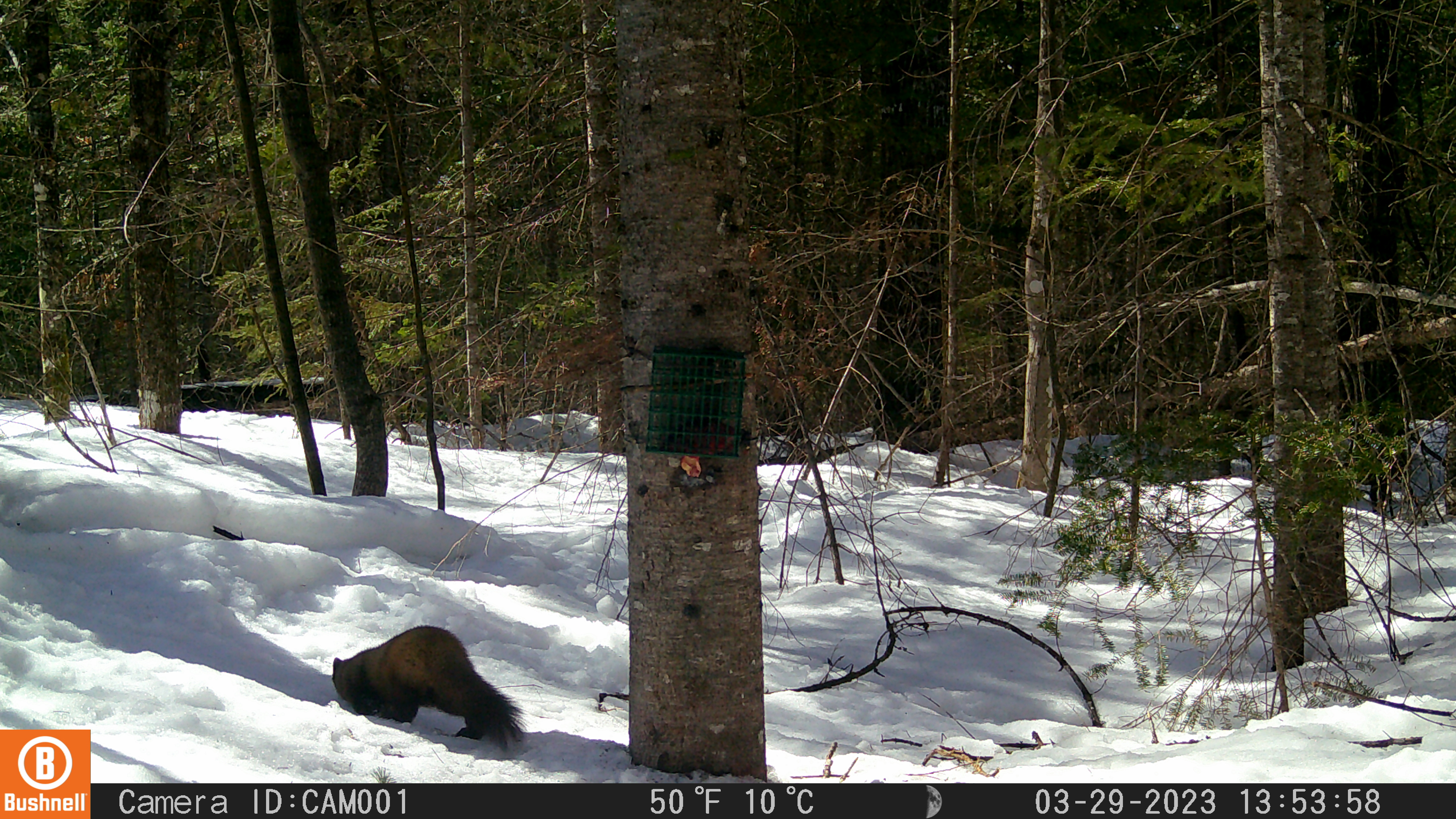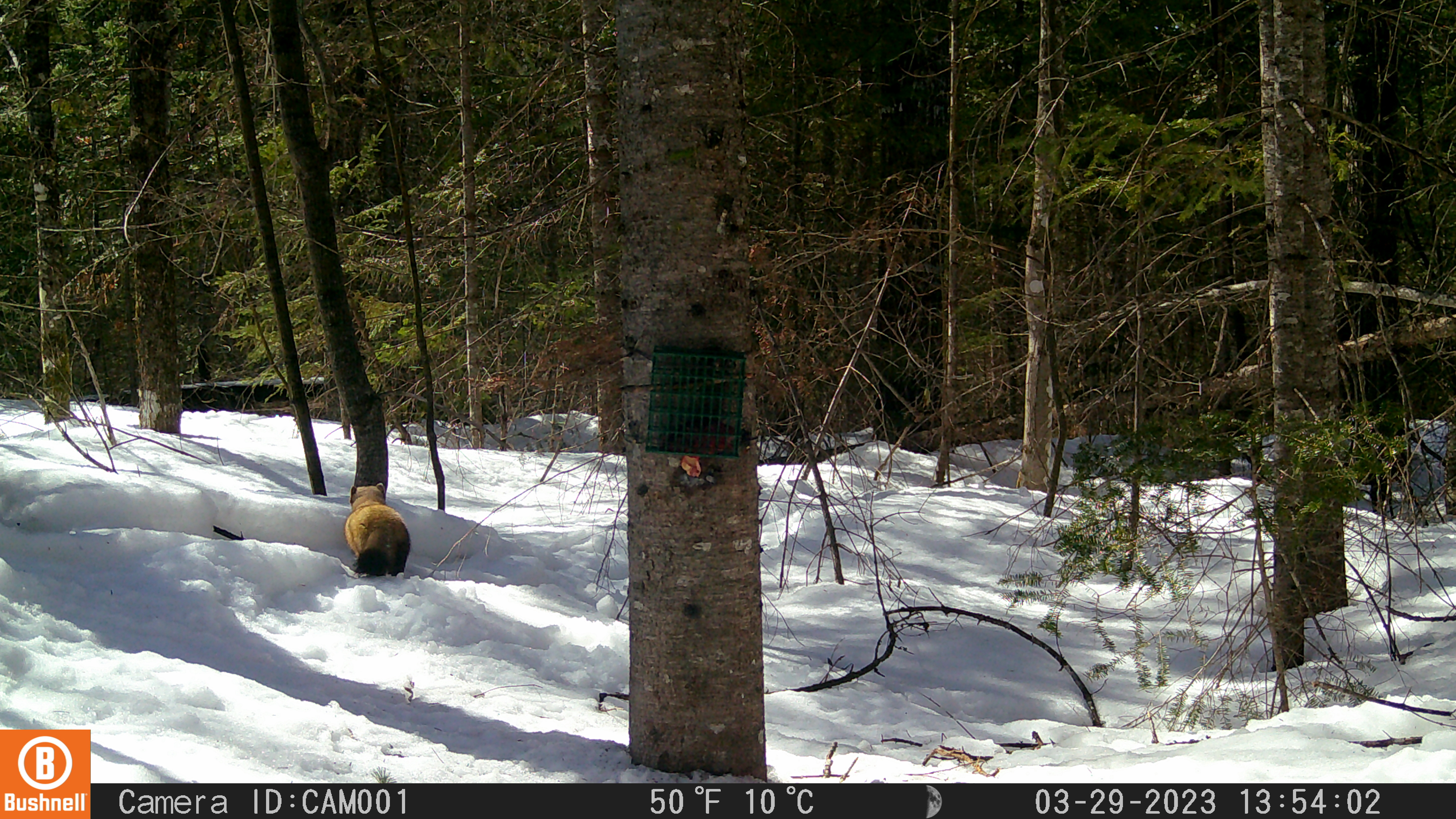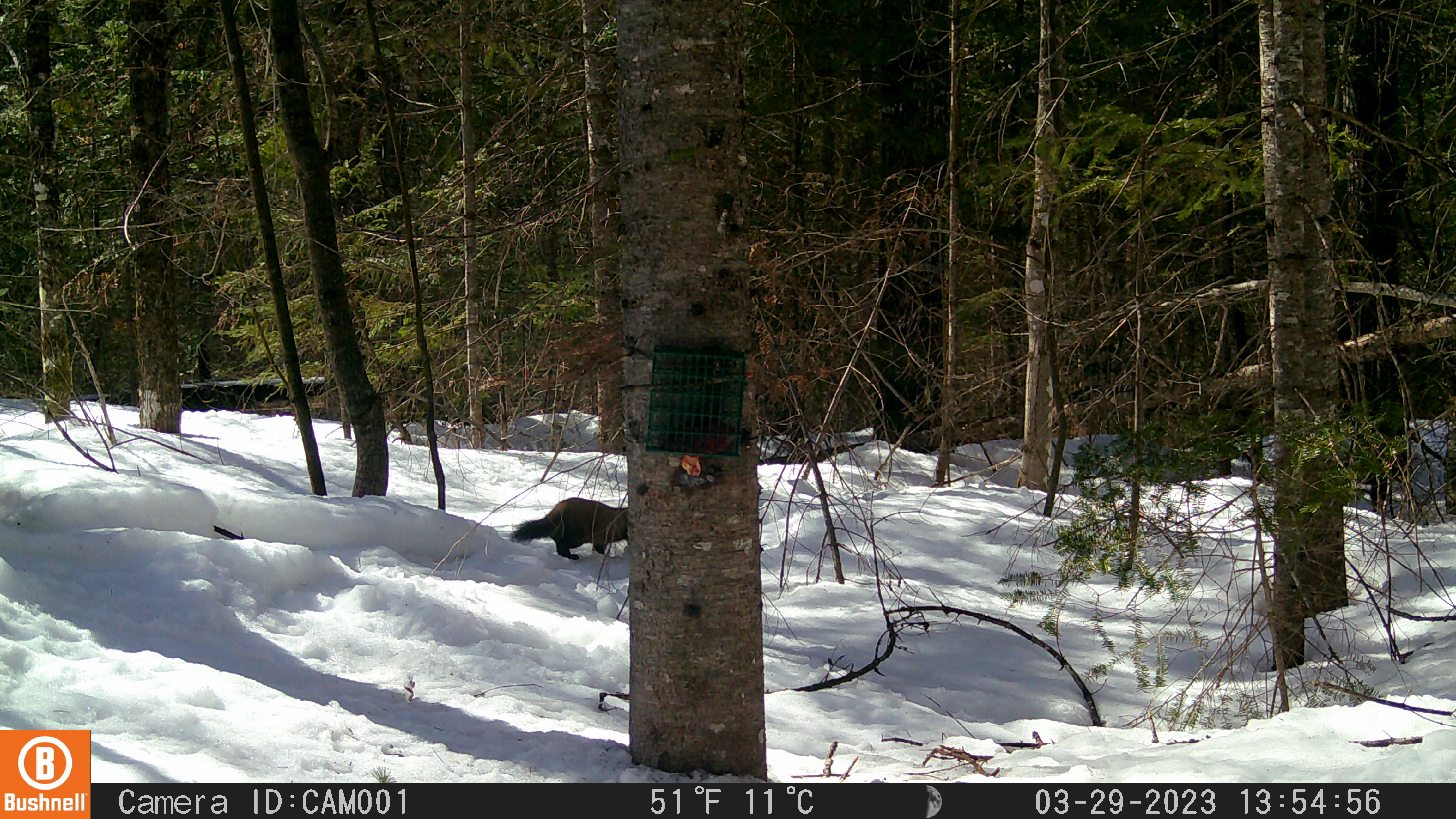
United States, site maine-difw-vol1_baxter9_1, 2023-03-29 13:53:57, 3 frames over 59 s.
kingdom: Animalia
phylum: Chordata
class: Mammalia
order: Carnivora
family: Mustelidae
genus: Martes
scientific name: Martes americana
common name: american marten